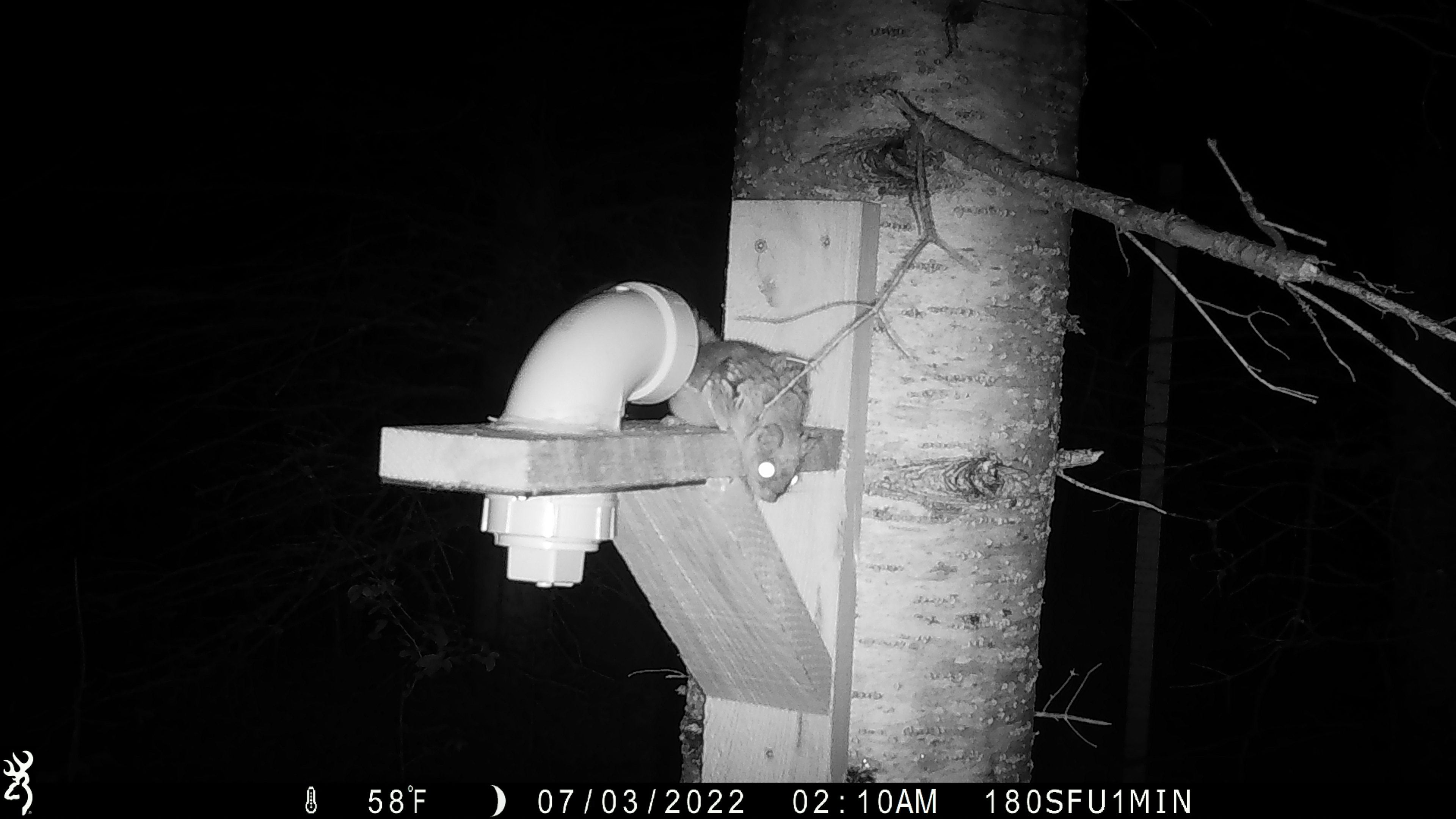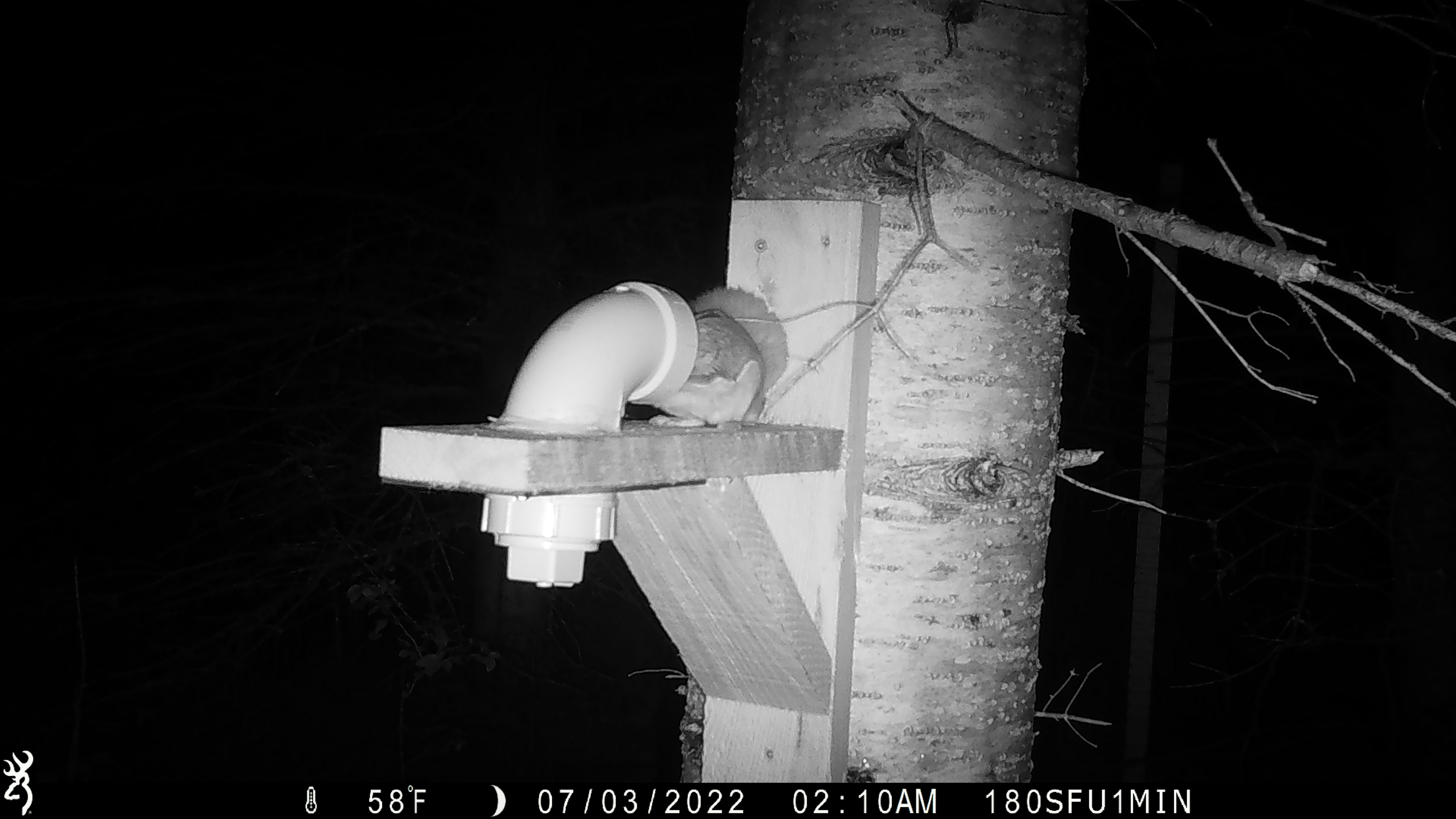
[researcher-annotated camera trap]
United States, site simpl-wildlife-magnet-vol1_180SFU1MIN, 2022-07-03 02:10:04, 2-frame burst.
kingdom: Animalia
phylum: Chordata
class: Mammalia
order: Rodentia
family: Sciuridae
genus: Glaucomys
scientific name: Glaucomys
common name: flying squirrel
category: flying squirrel sp.